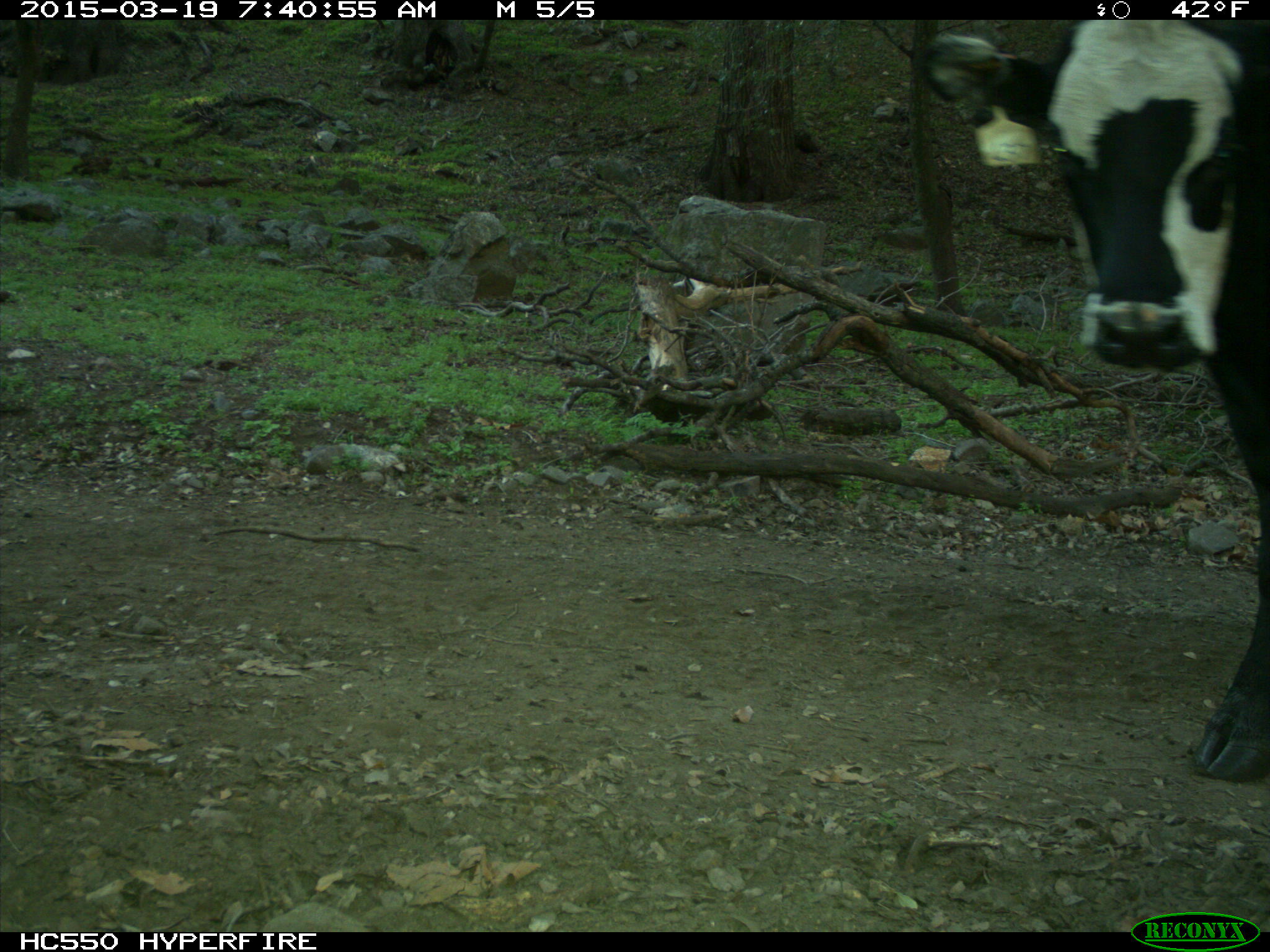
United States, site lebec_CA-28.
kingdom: Animalia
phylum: Chordata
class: Mammalia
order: Artiodactyla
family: Bovidae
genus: Bos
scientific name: Bos taurus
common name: domestic cow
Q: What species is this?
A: Bos taurus (domestic cow).